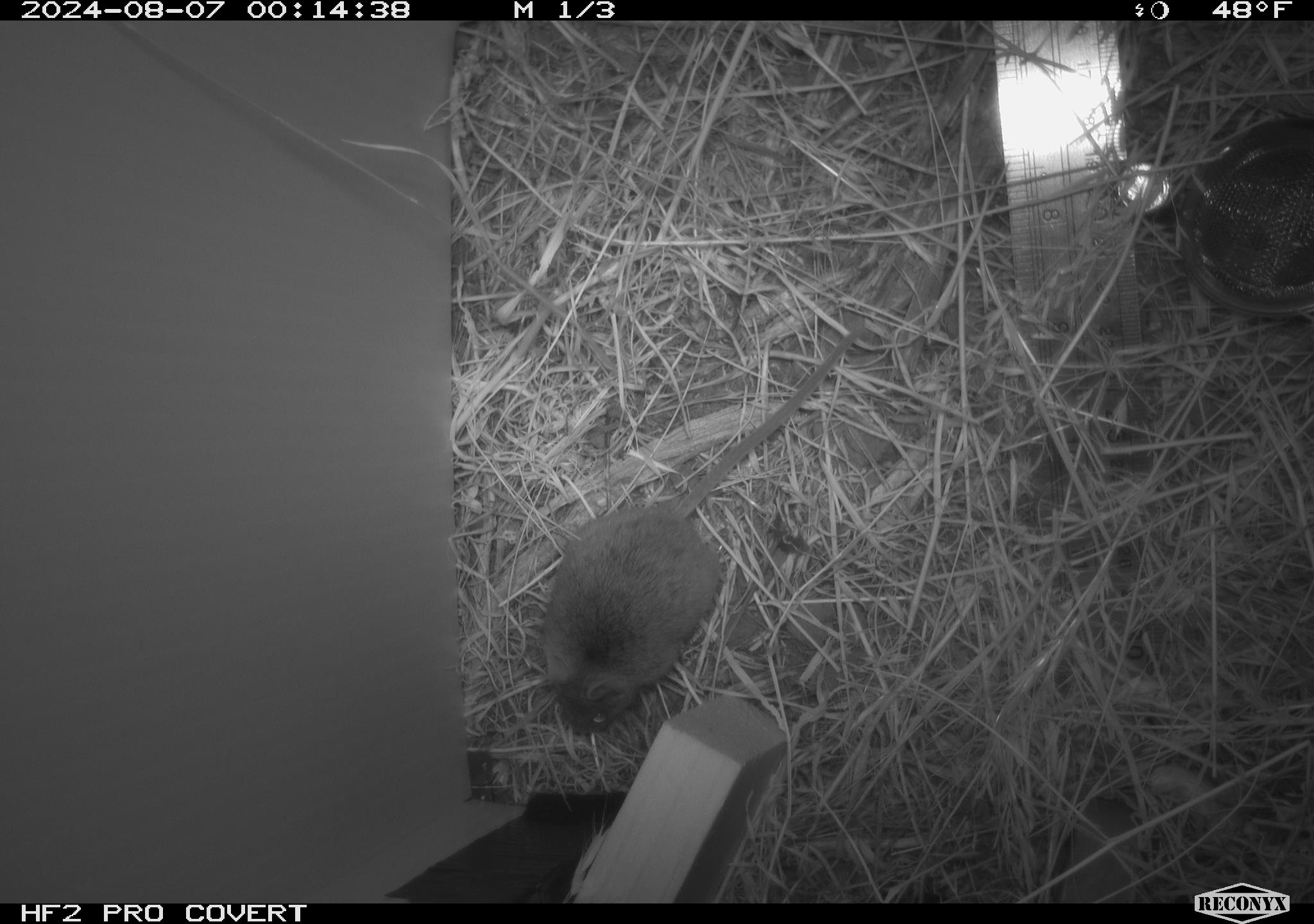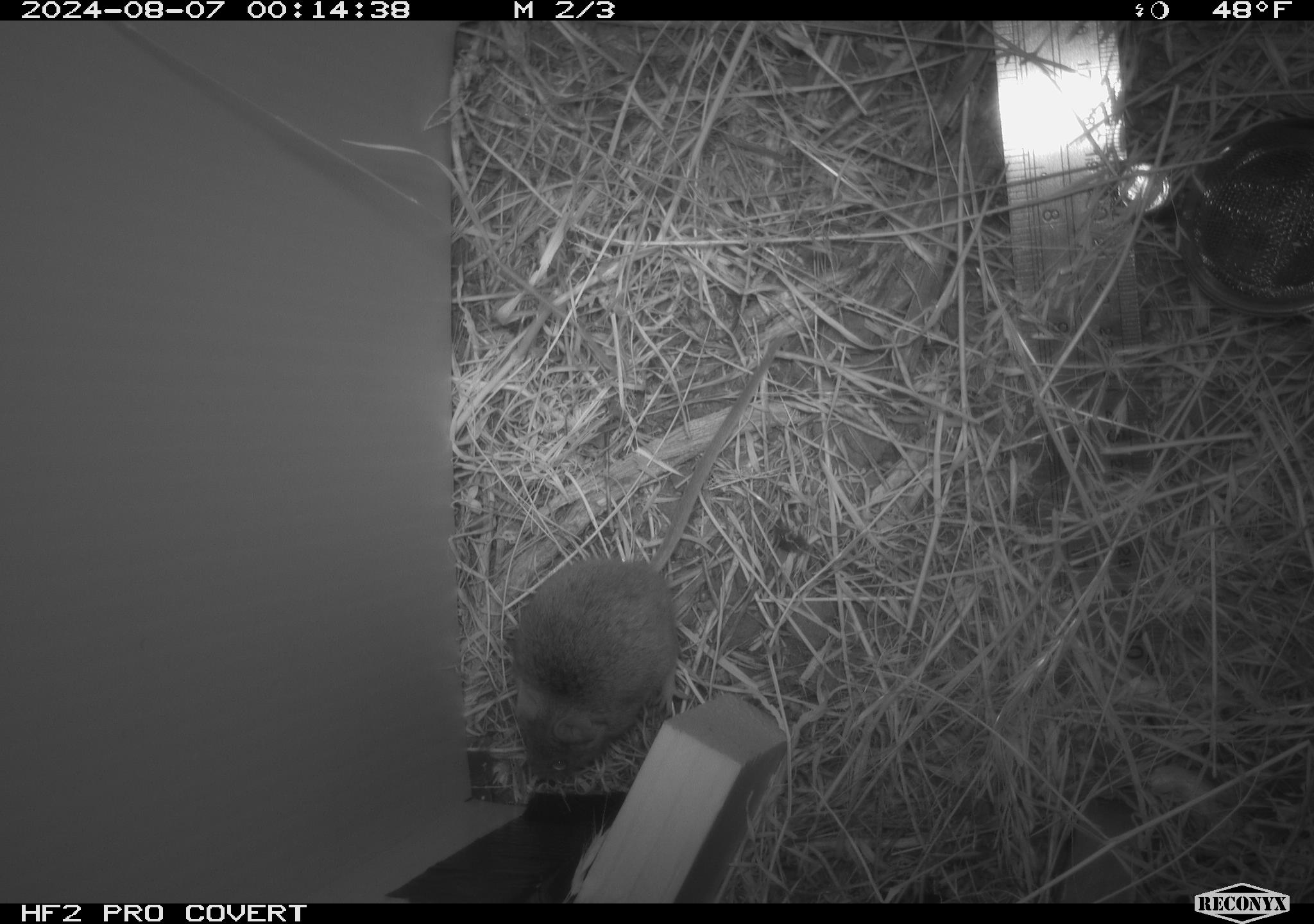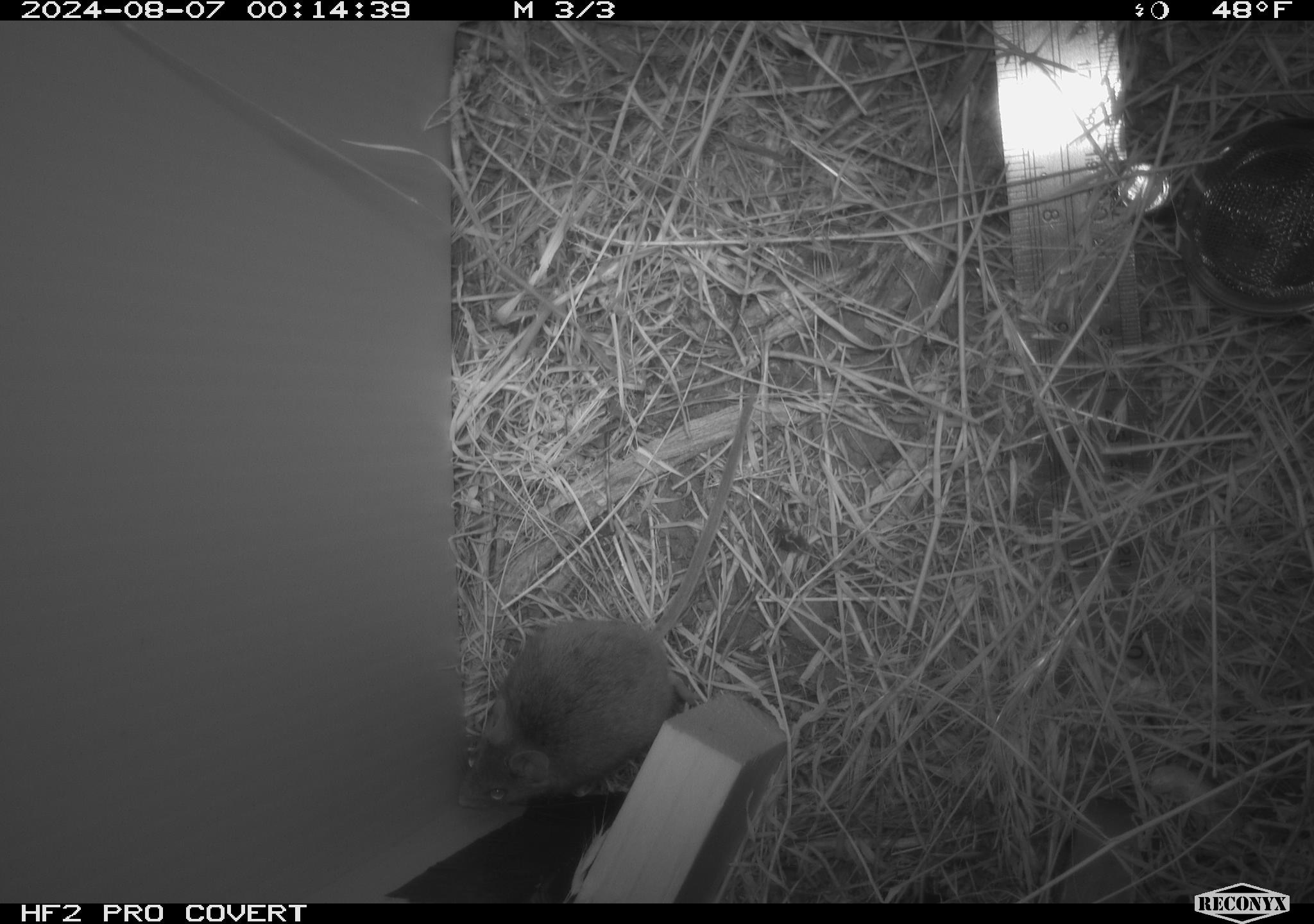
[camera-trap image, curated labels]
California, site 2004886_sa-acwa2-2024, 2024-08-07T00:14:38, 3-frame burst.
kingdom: Animalia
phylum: Chordata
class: Mammalia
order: Rodentia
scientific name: Rodentia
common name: mouse species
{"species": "mouse species (Rodentia)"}